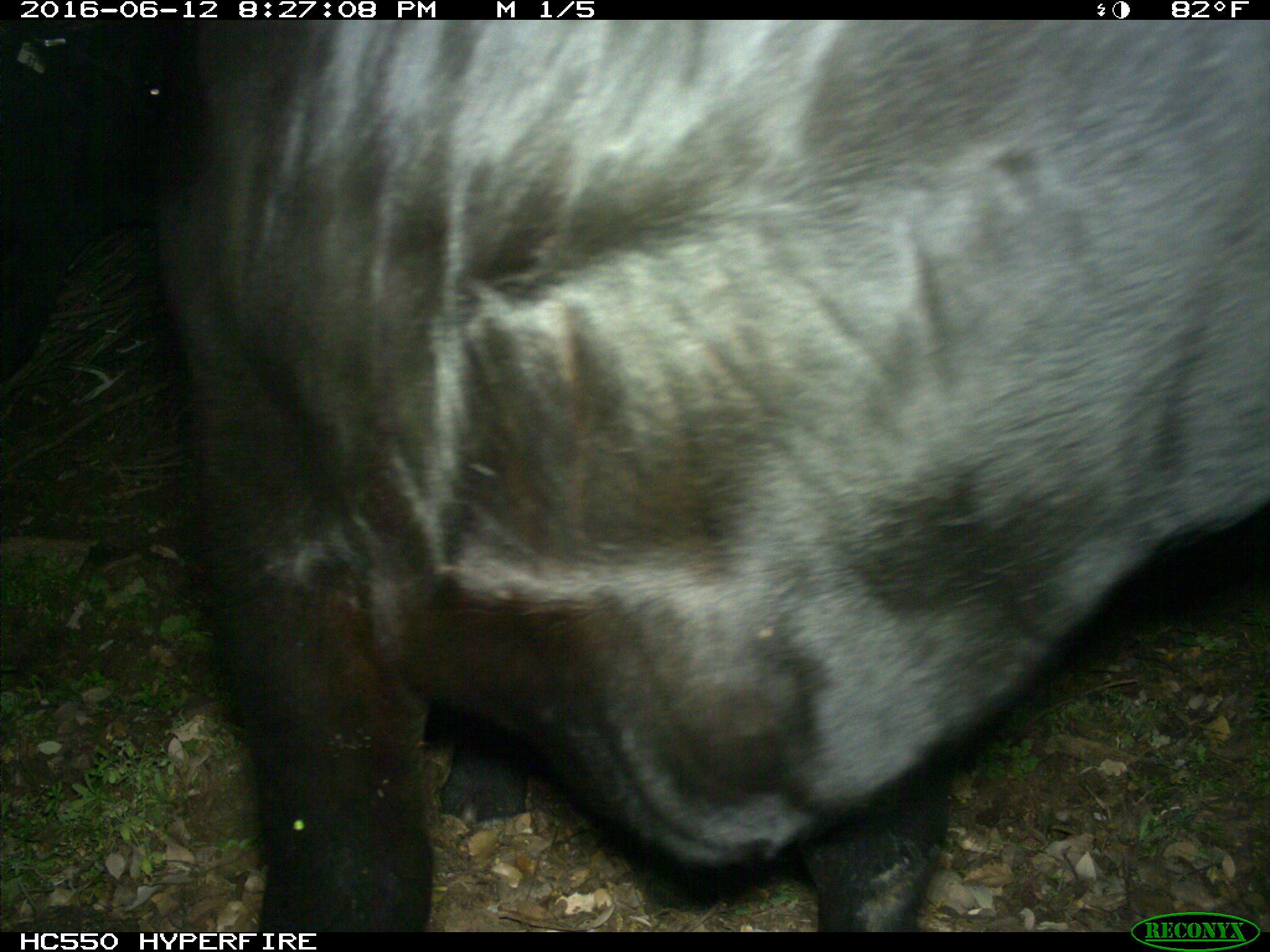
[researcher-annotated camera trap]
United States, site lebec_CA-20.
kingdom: Animalia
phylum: Chordata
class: Mammalia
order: Artiodactyla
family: Bovidae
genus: Bos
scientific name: Bos taurus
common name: domestic cow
Bos taurus (domestic cow).